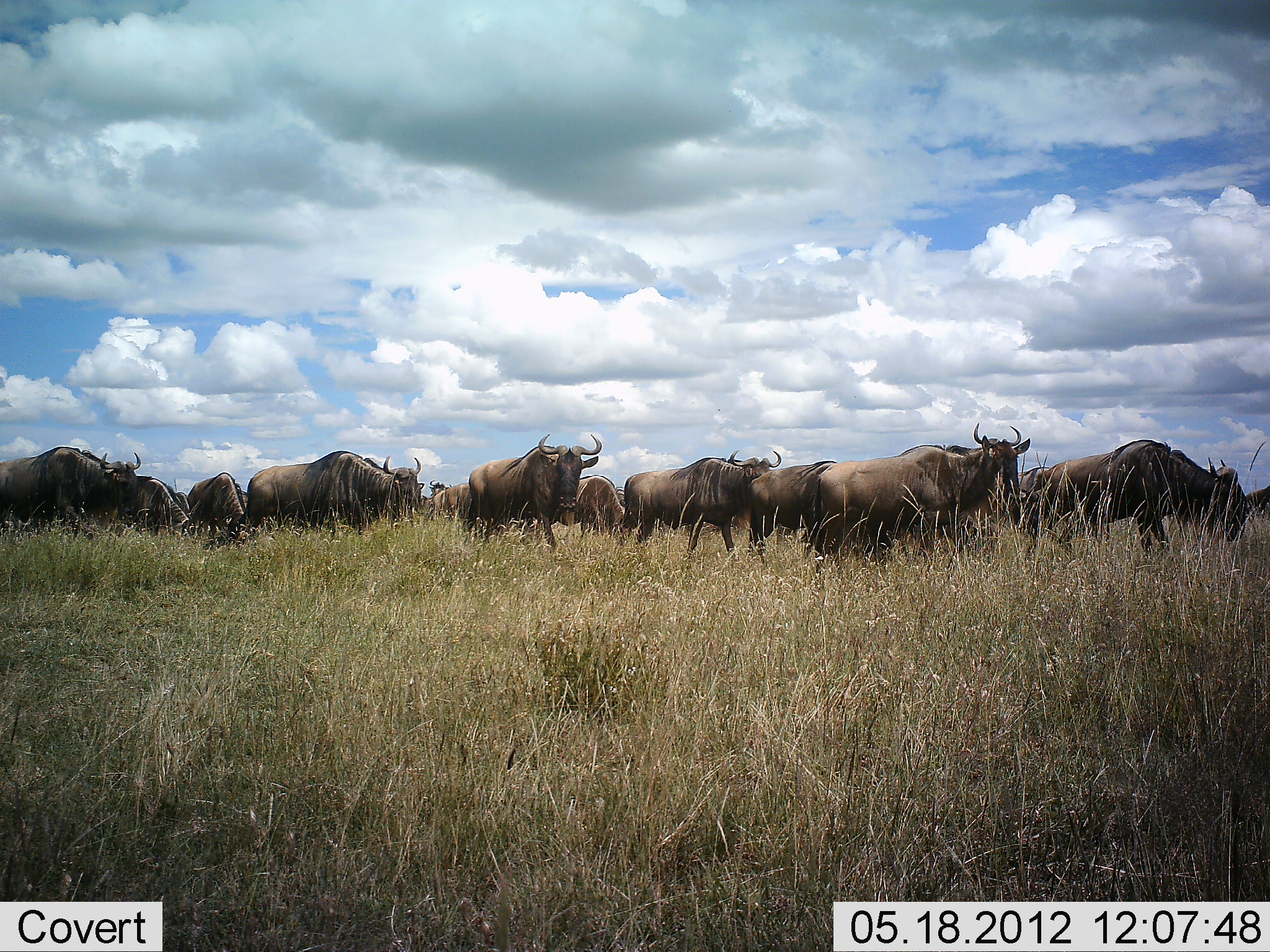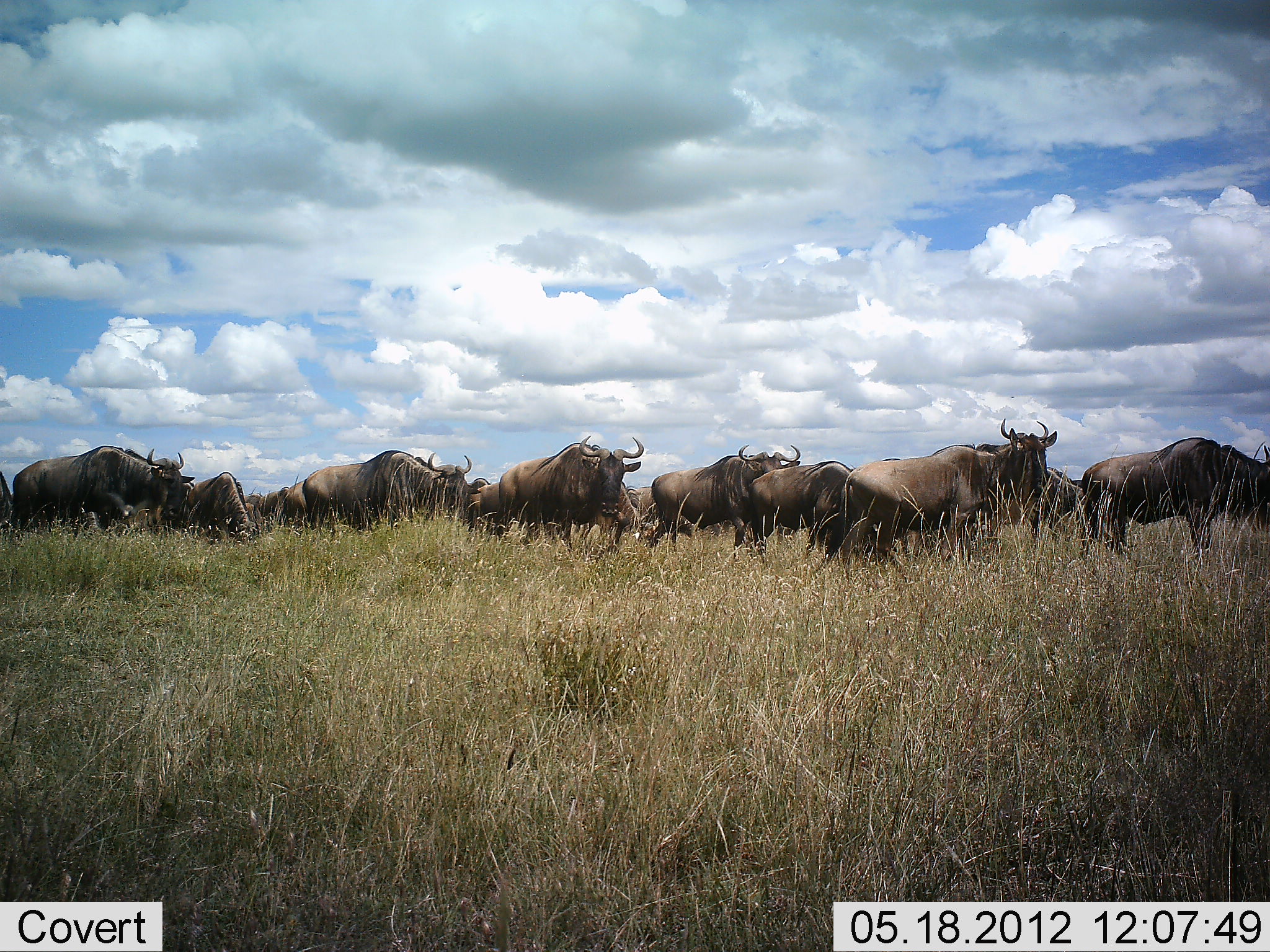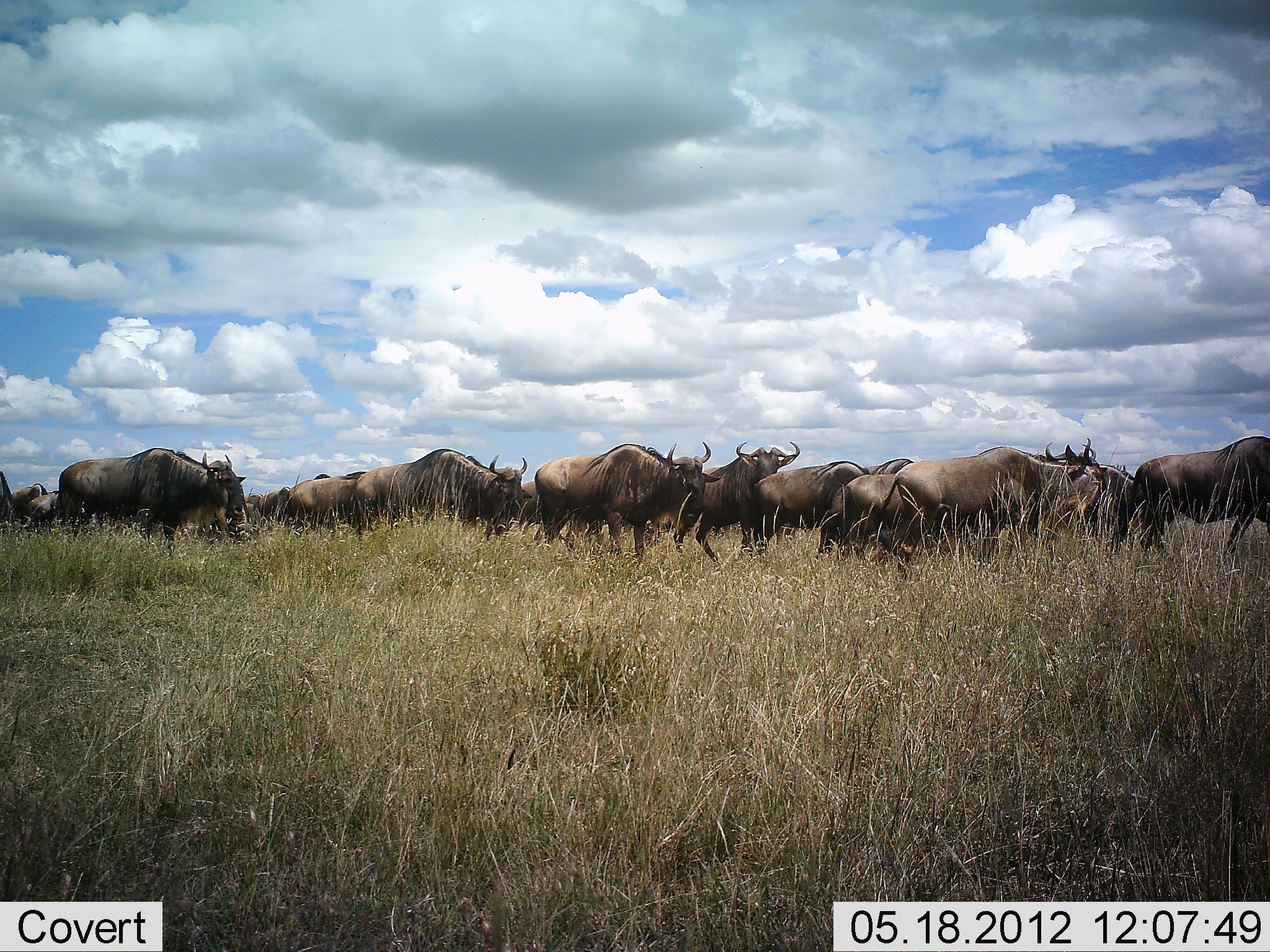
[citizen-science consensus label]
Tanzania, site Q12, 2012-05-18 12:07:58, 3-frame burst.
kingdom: Animalia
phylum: Chordata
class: Mammalia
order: Artiodactyla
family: Bovidae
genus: Connochaetes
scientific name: Connochaetes taurinus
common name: blue wildebeest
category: wildebeest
Wildebeest (blue wildebeest) (Connochaetes taurinus), count 11-50. Behavior (volunteer vote fractions): standing 0%, resting 0%, moving 100%, interacting 0%. Young present (vote fraction): 0%. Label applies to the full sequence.